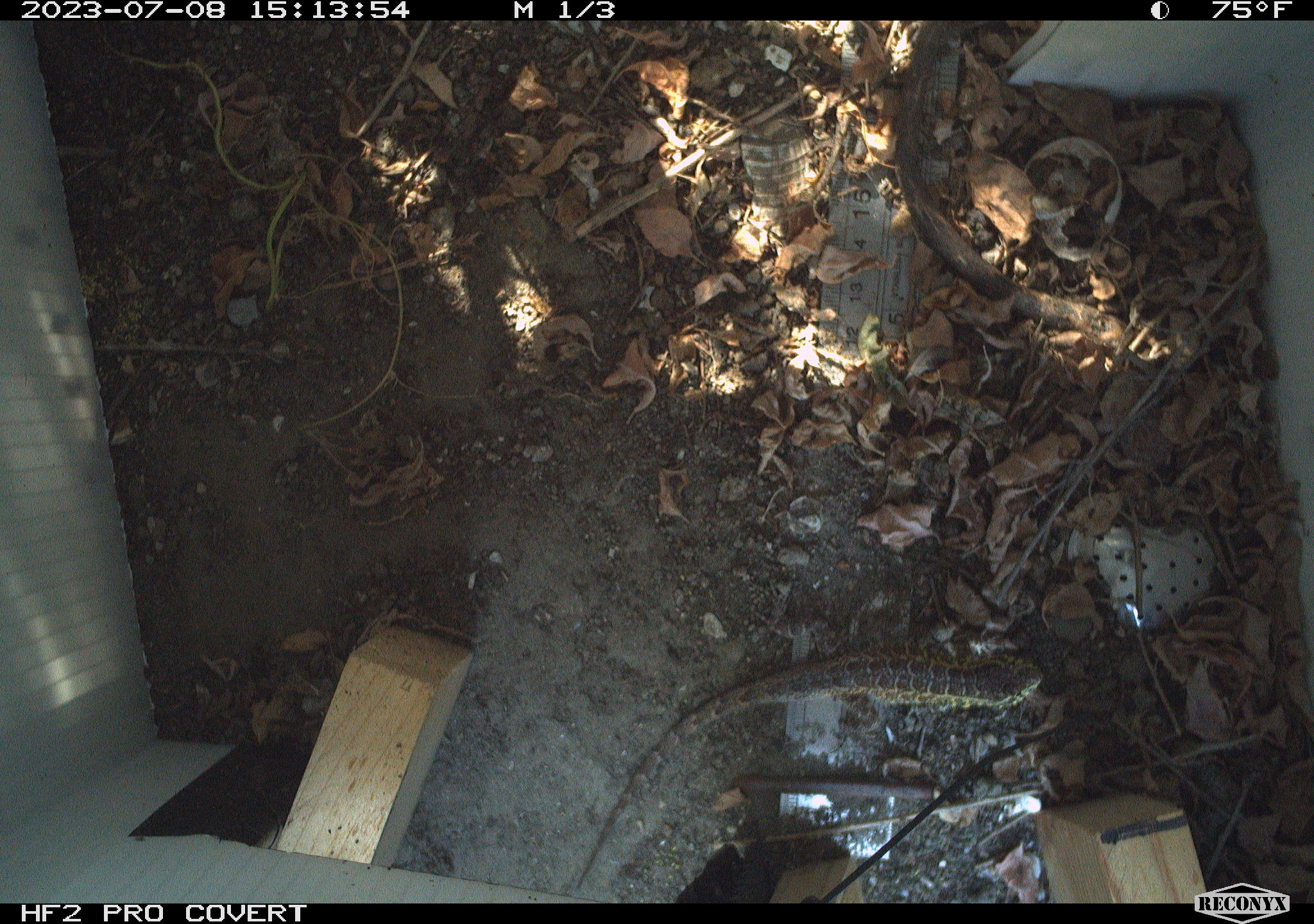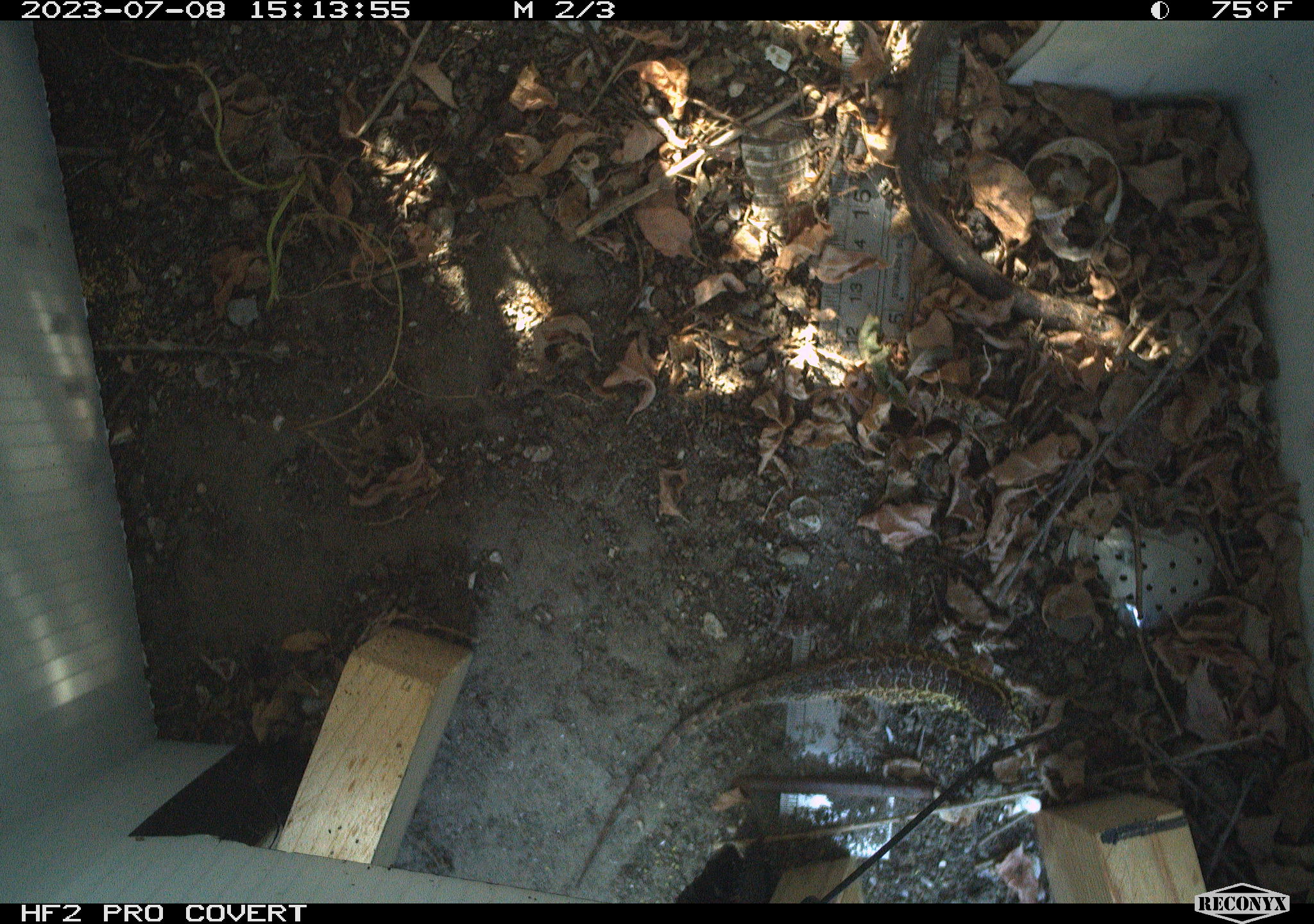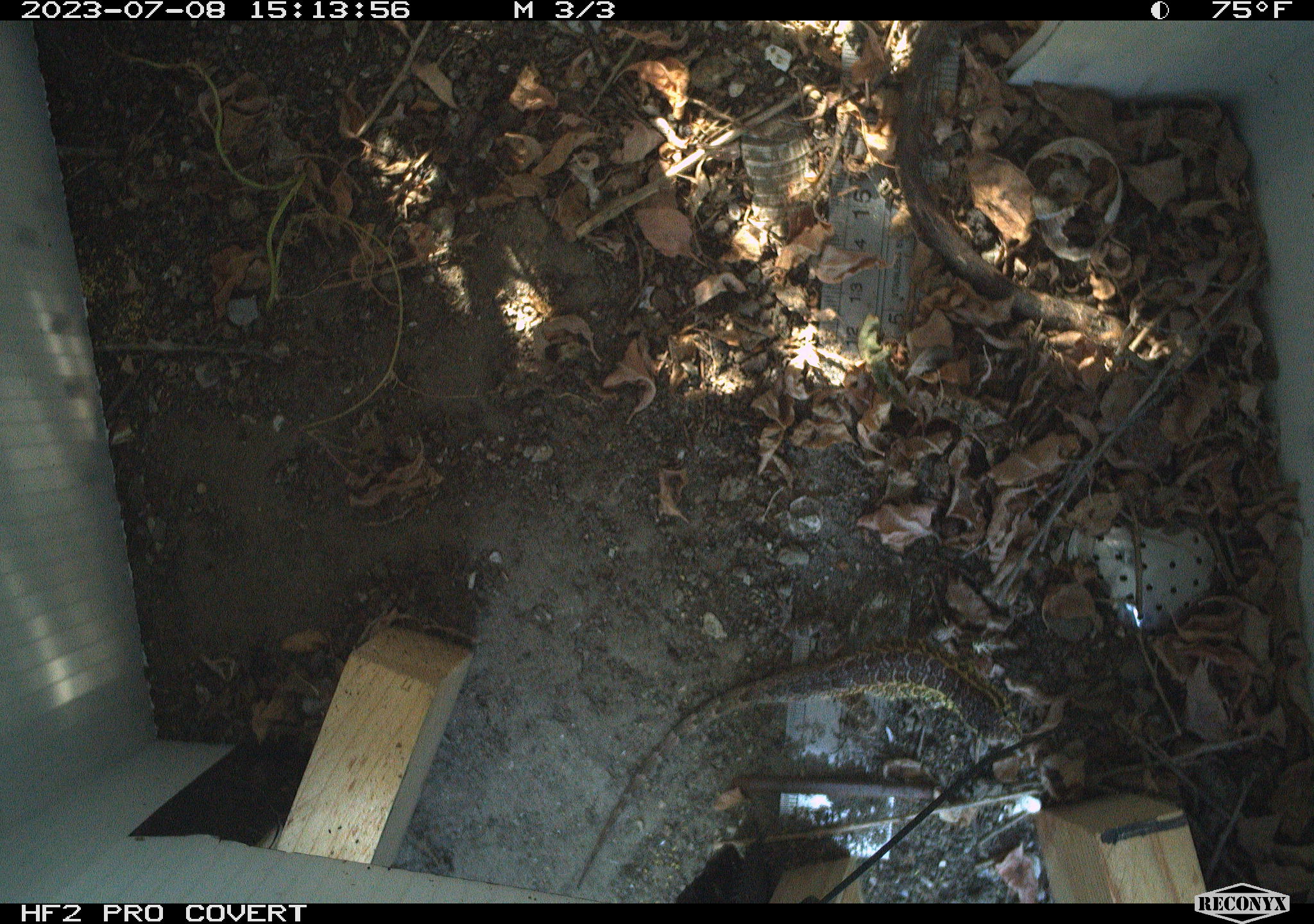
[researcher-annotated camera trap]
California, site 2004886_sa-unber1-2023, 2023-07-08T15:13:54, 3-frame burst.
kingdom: Animalia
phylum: Chordata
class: Reptilia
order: Squamata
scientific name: Squamata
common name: lizards and snakes